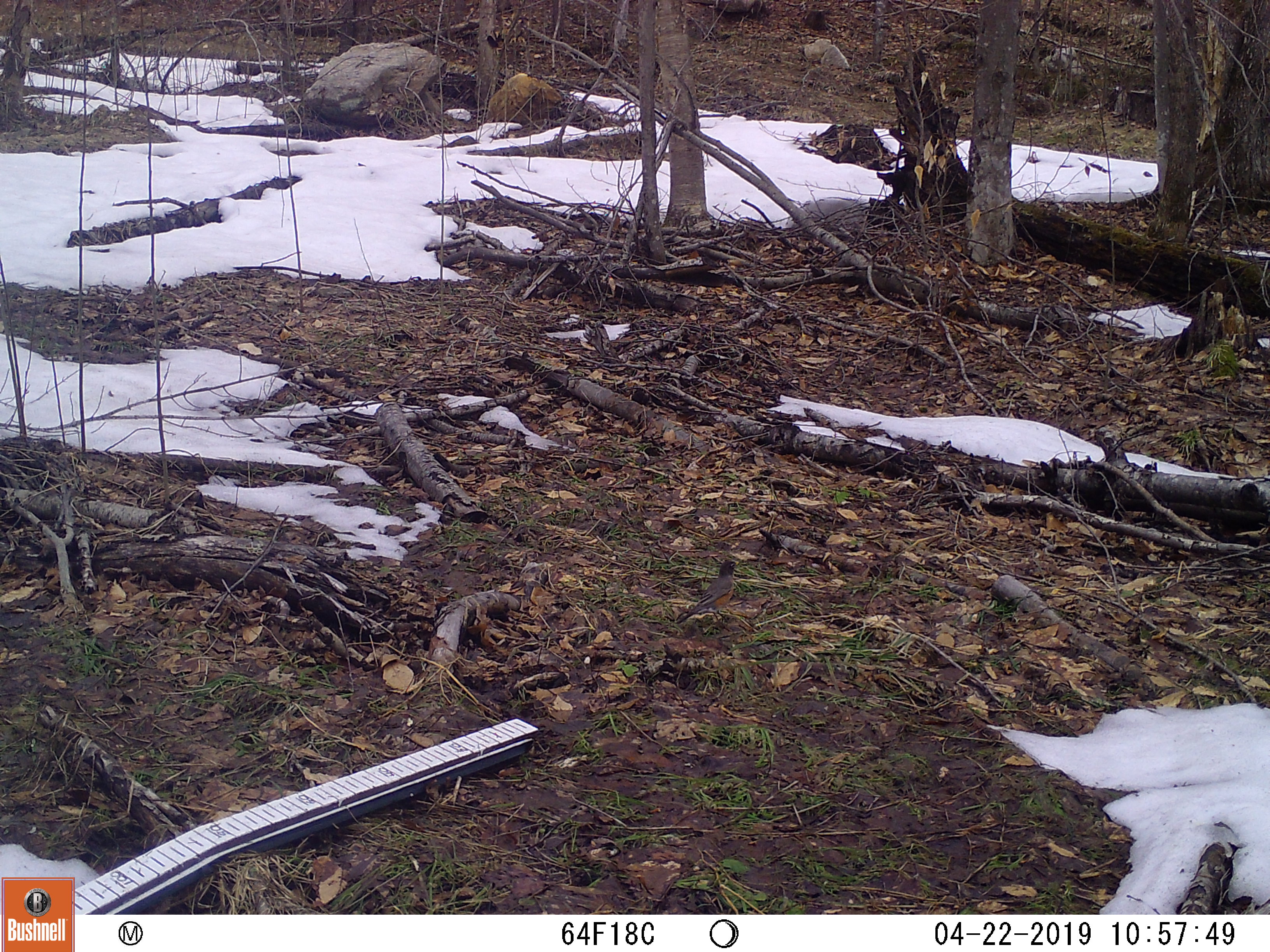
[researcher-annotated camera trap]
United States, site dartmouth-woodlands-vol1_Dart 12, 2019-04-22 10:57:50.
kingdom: Animalia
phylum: Chordata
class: Aves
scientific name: Aves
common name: bird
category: bird sp.